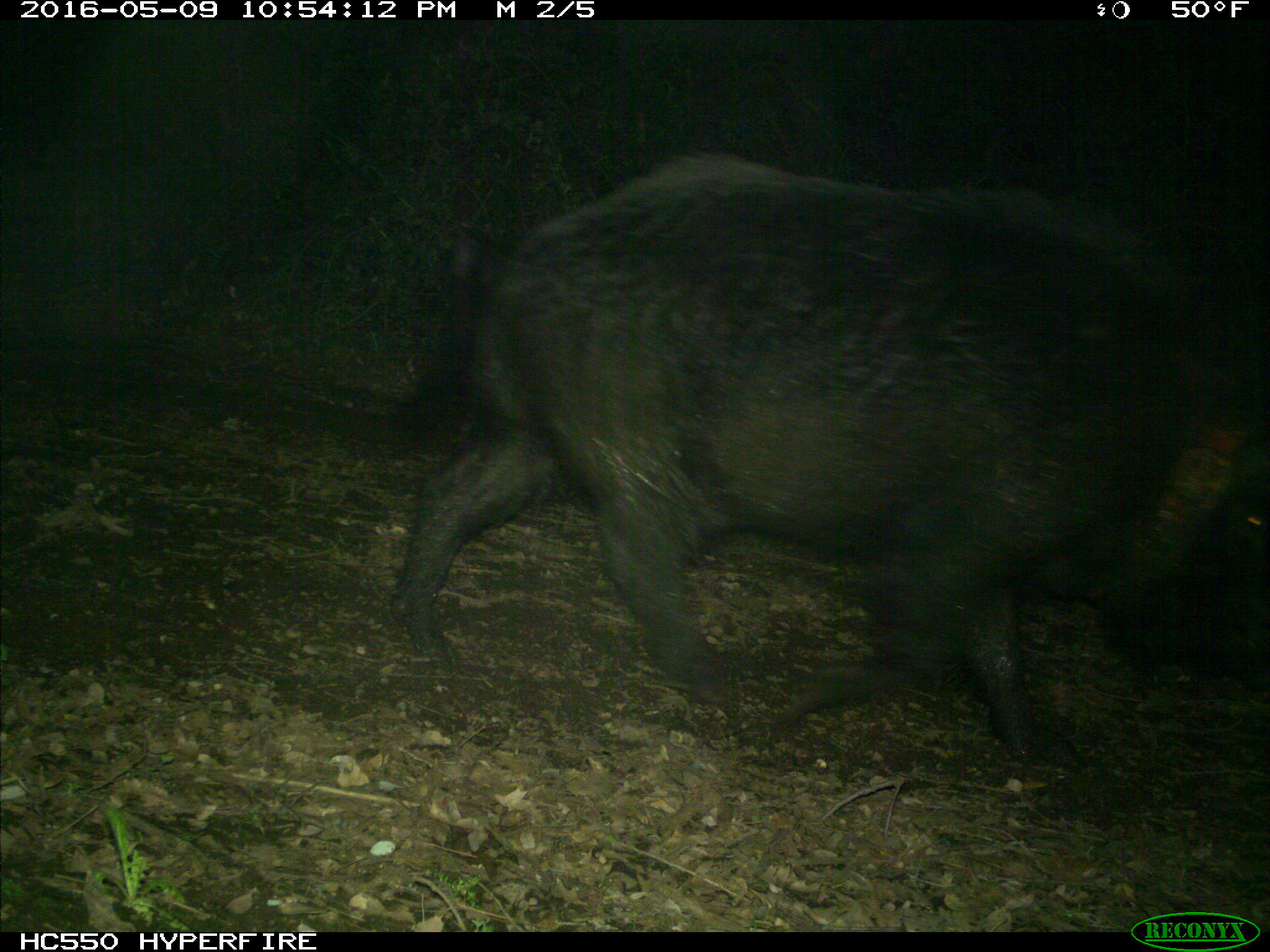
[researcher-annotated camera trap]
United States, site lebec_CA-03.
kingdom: Animalia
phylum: Chordata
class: Mammalia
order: Artiodactyla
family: Suidae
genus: Sus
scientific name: Sus scrofa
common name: wild boar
Sus scrofa (wild boar).